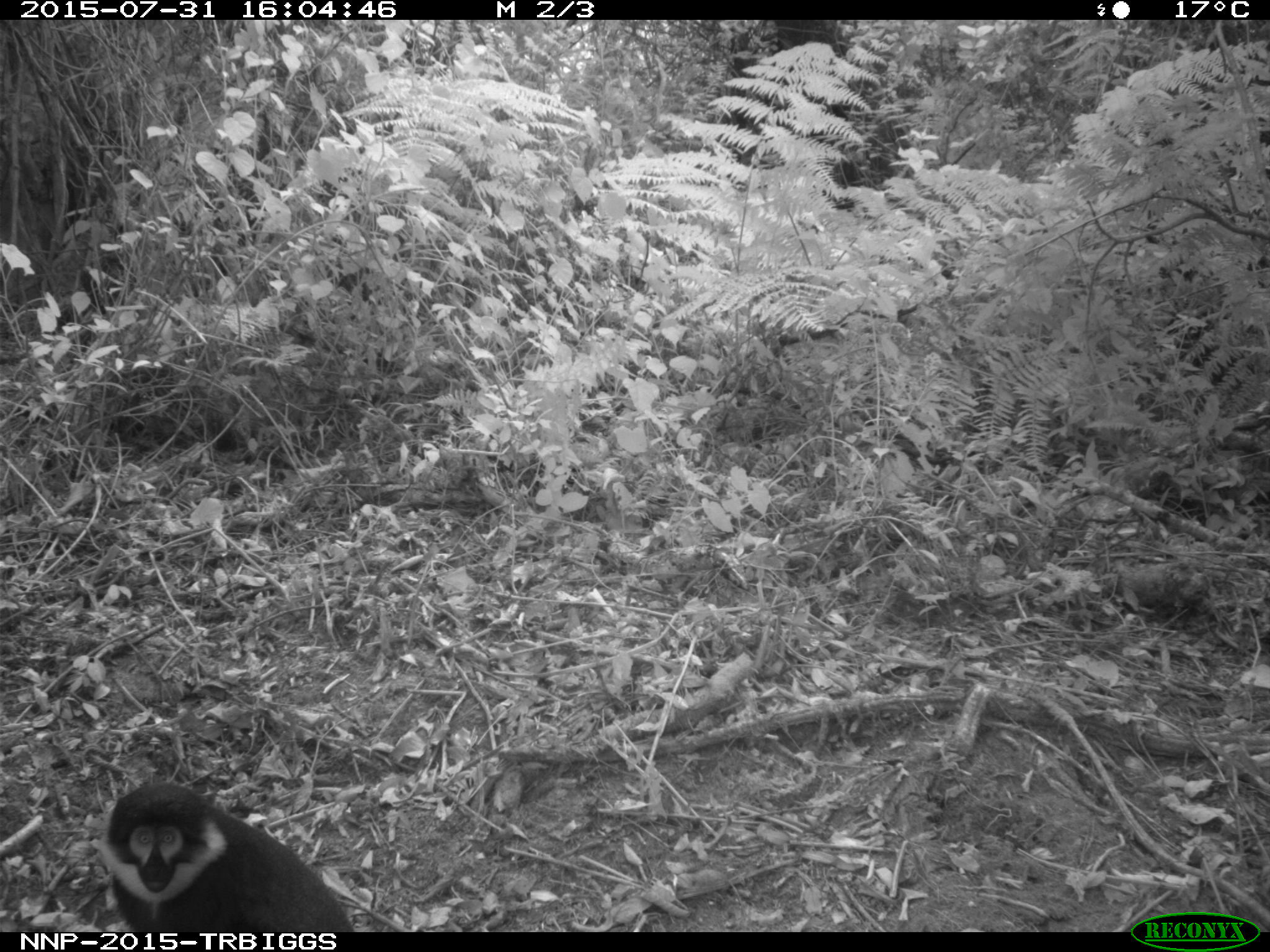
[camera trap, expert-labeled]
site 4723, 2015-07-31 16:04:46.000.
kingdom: Animalia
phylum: Chordata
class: Mammalia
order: Primates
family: Cercopithecidae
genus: Allochrocebus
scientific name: Allochrocebus lhoesti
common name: l'hoest's monkey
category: cercopithecus lhoesti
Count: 1.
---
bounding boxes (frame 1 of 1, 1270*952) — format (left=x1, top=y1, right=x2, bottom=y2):
cercopithecus lhoesti: (left=98, top=781, right=356, bottom=931)